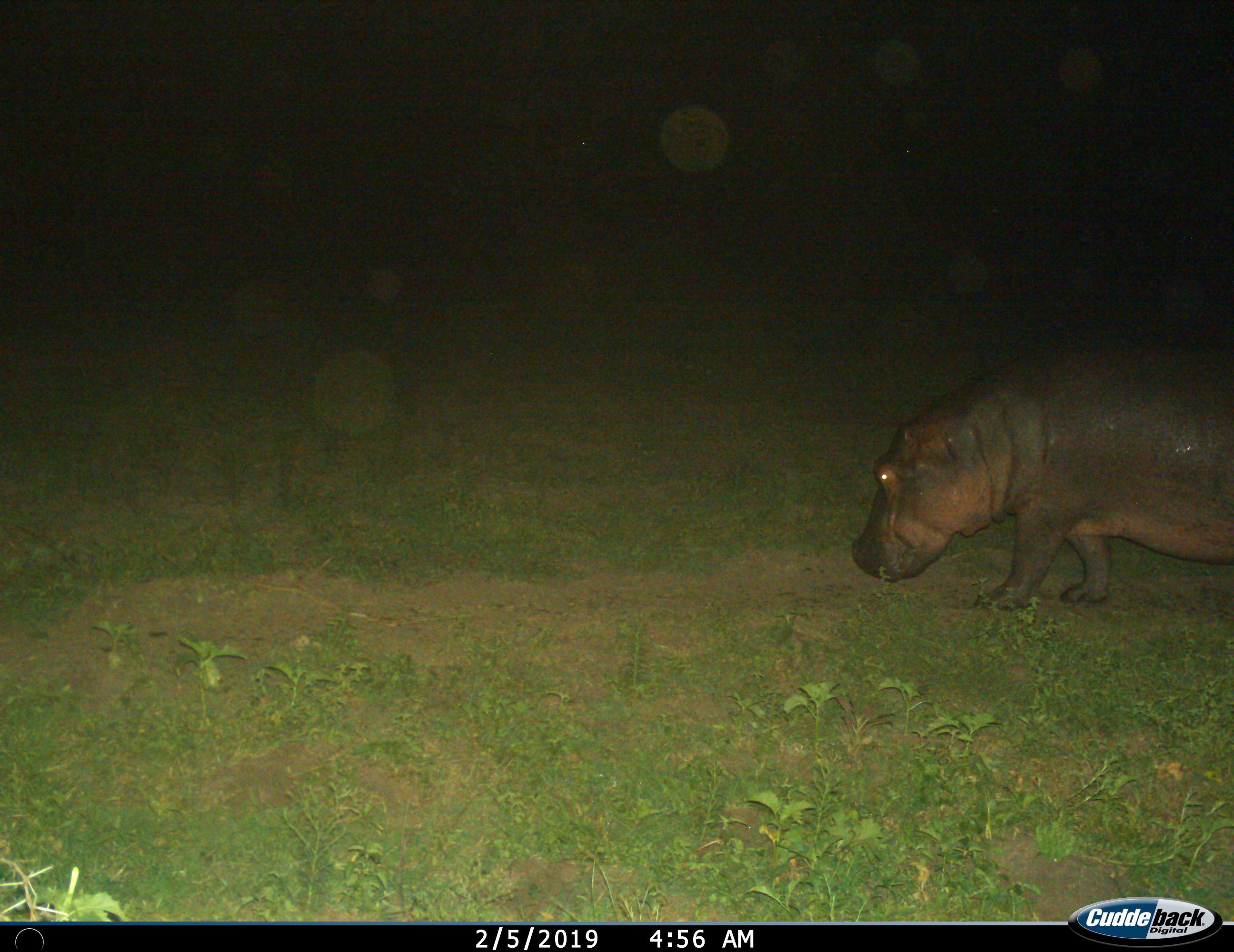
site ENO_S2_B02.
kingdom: Animalia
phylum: Chordata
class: Mammalia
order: Artiodactyla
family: Hippopotamidae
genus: Hippopotamus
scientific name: Hippopotamus amphibius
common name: hippopotamus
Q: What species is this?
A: Hippopotamus (Hippopotamus amphibius).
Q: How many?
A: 1.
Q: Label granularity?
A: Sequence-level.